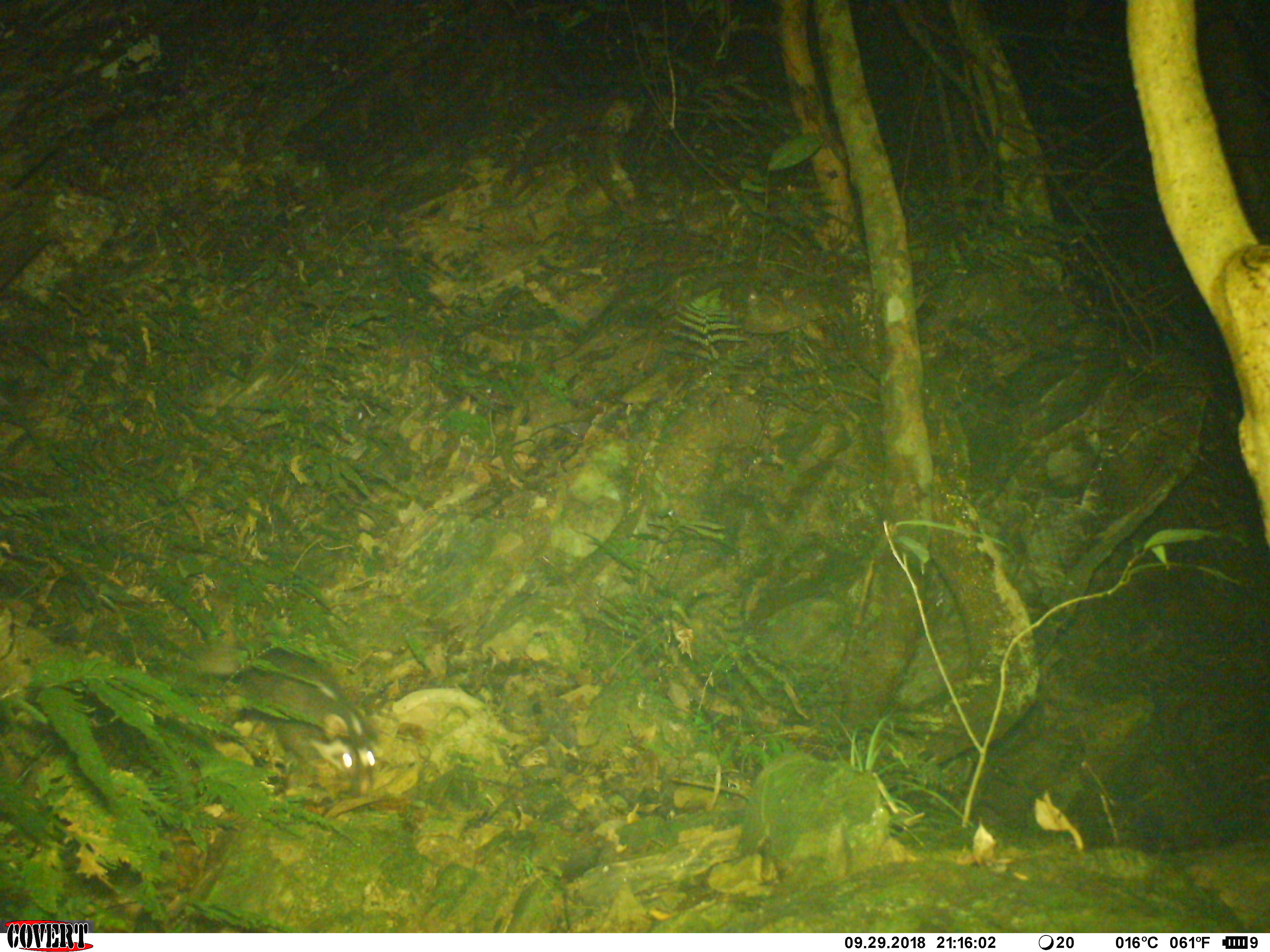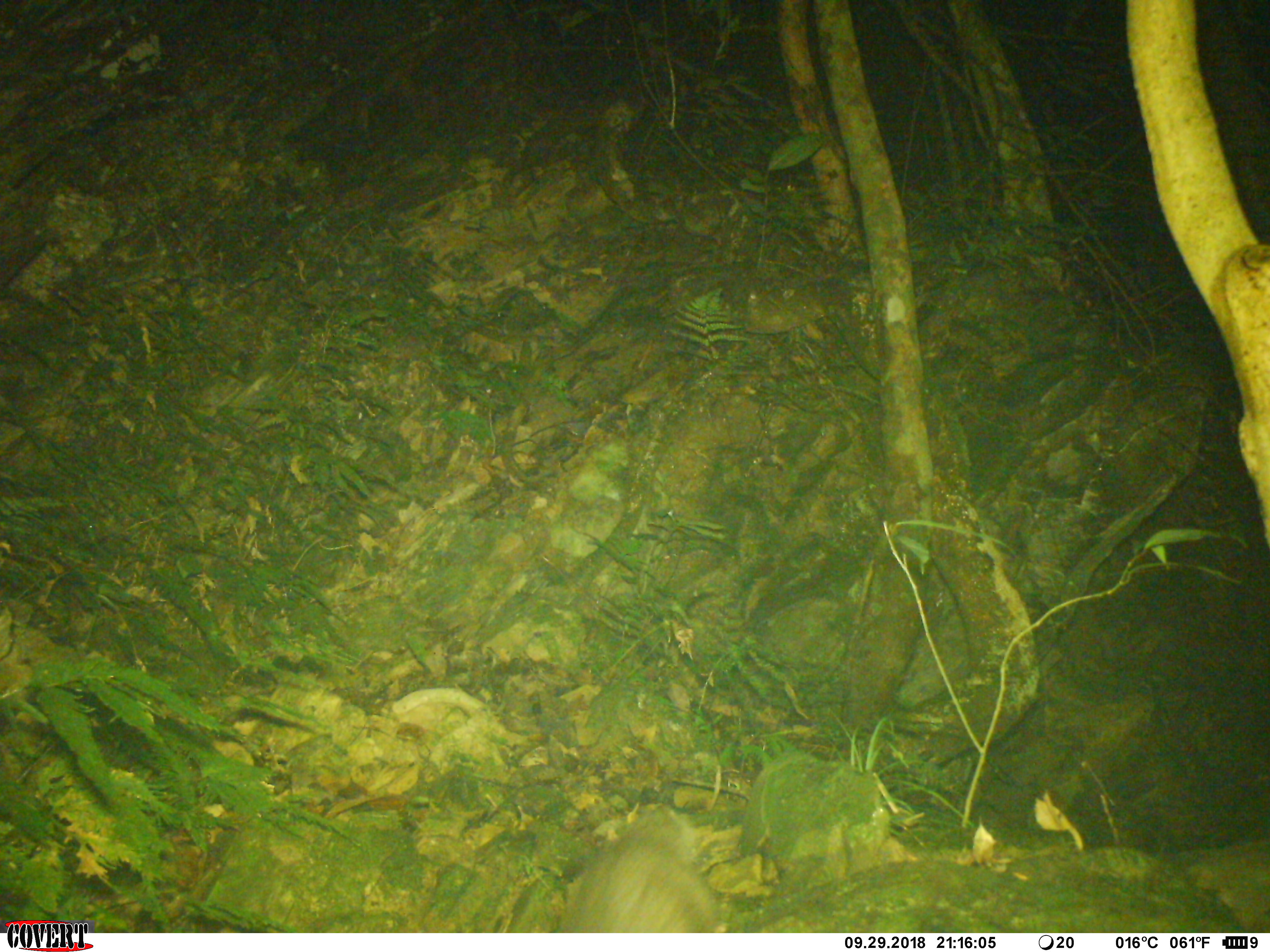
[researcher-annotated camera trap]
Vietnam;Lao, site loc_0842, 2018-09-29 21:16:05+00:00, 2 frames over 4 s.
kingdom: Animalia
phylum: Chordata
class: Mammalia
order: Carnivora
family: Mustelidae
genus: Melogale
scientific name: Melogale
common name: ferret badger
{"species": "ferret badger (Melogale)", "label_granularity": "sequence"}